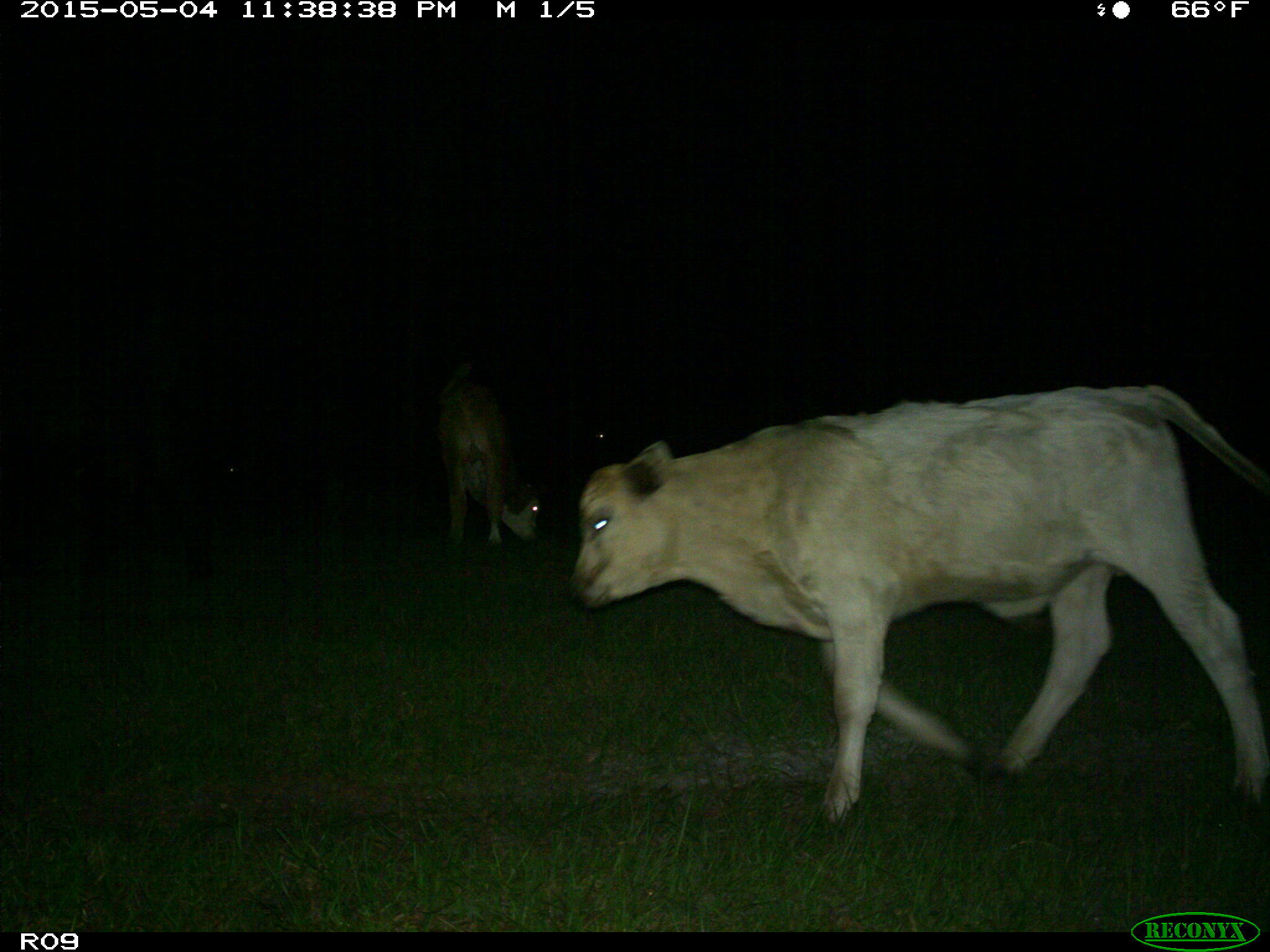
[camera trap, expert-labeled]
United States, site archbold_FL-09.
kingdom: Animalia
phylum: Chordata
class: Mammalia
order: Artiodactyla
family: Bovidae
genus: Bos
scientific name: Bos taurus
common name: domestic cow